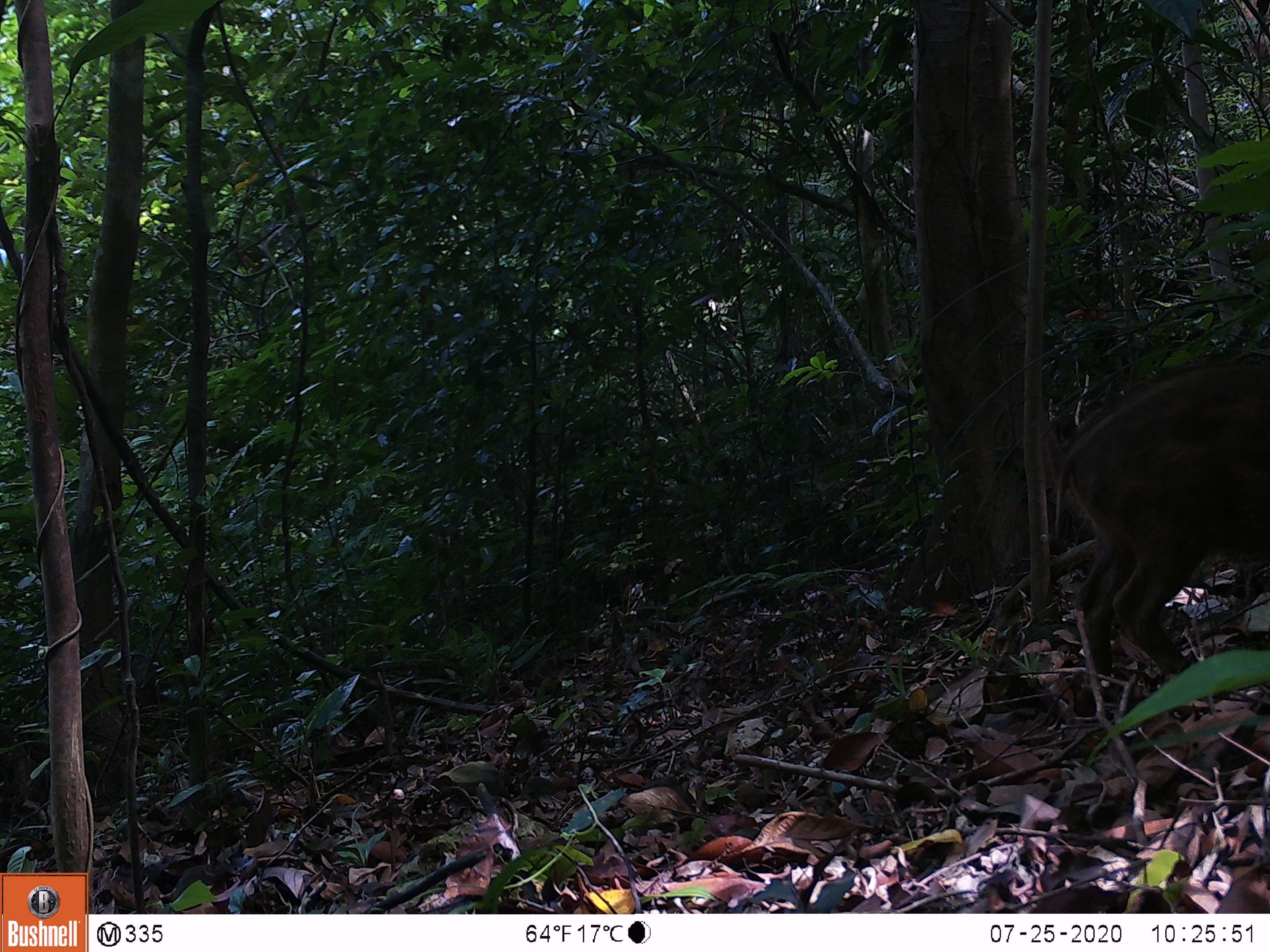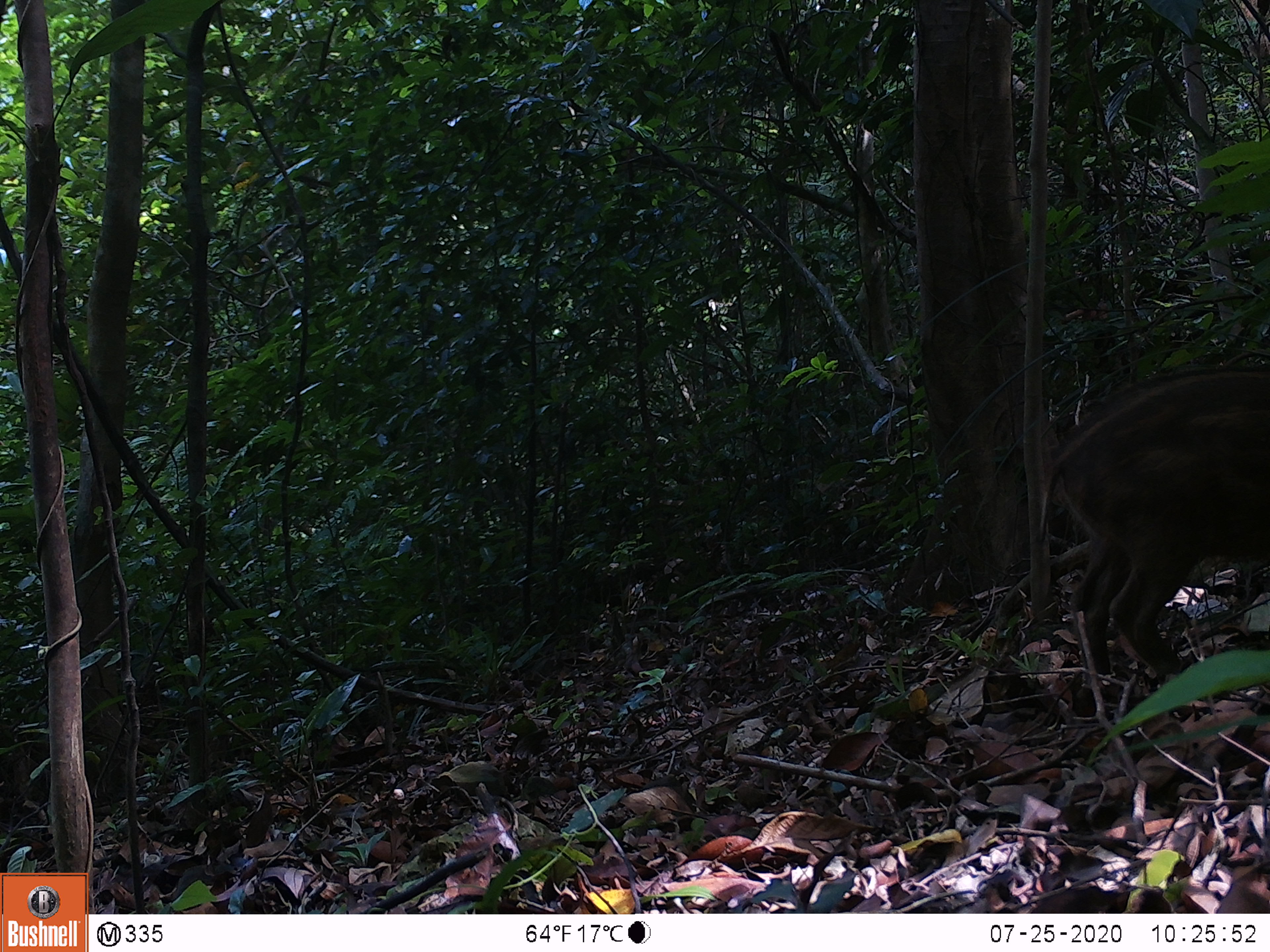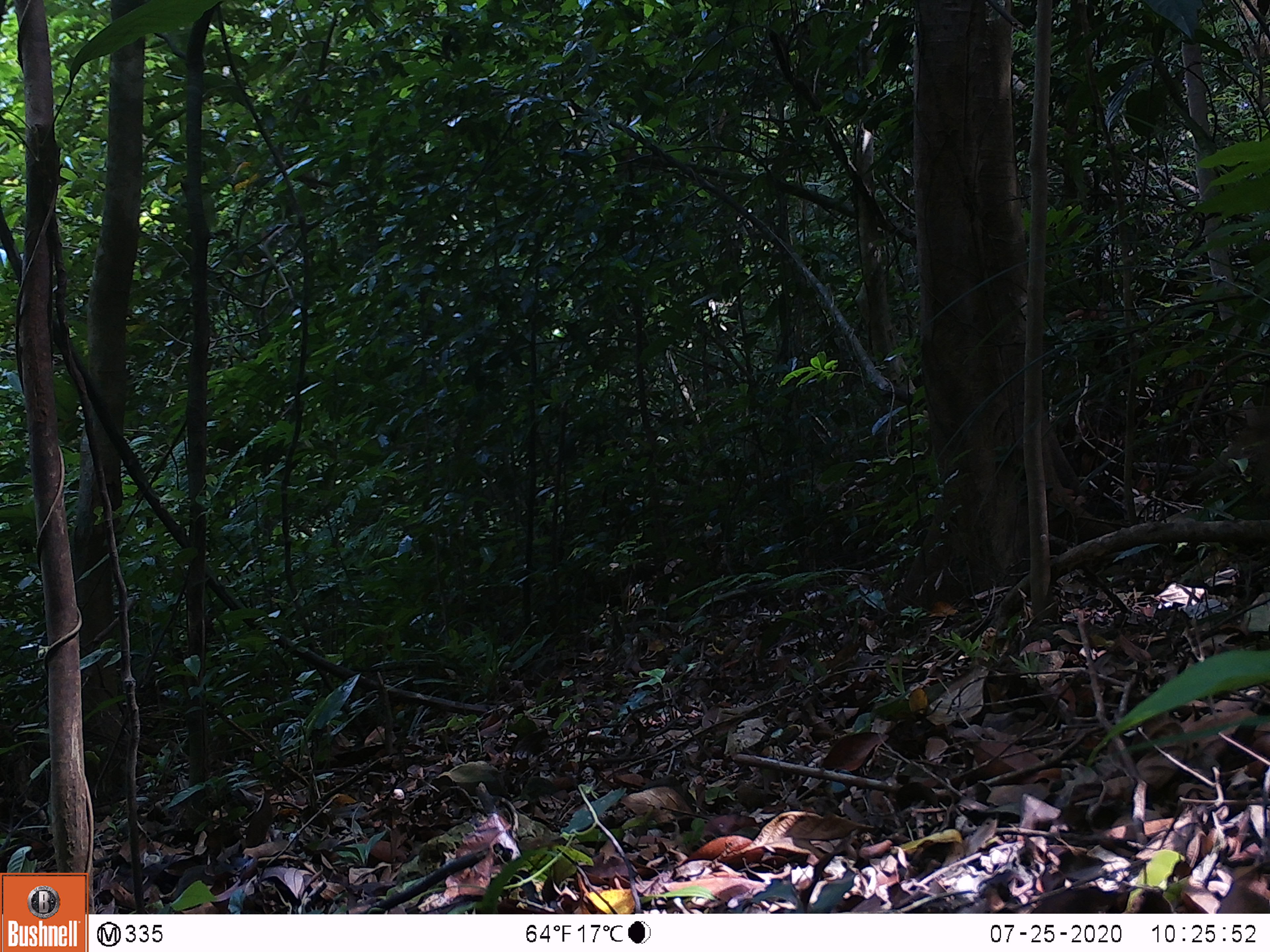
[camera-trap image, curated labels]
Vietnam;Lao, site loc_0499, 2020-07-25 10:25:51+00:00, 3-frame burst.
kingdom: Animalia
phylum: Chordata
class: Mammalia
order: Artiodactyla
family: Suidae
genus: Sus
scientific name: Sus scrofa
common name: eurasian wild pig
Eurasian wild pig (Sus scrofa). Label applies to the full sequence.